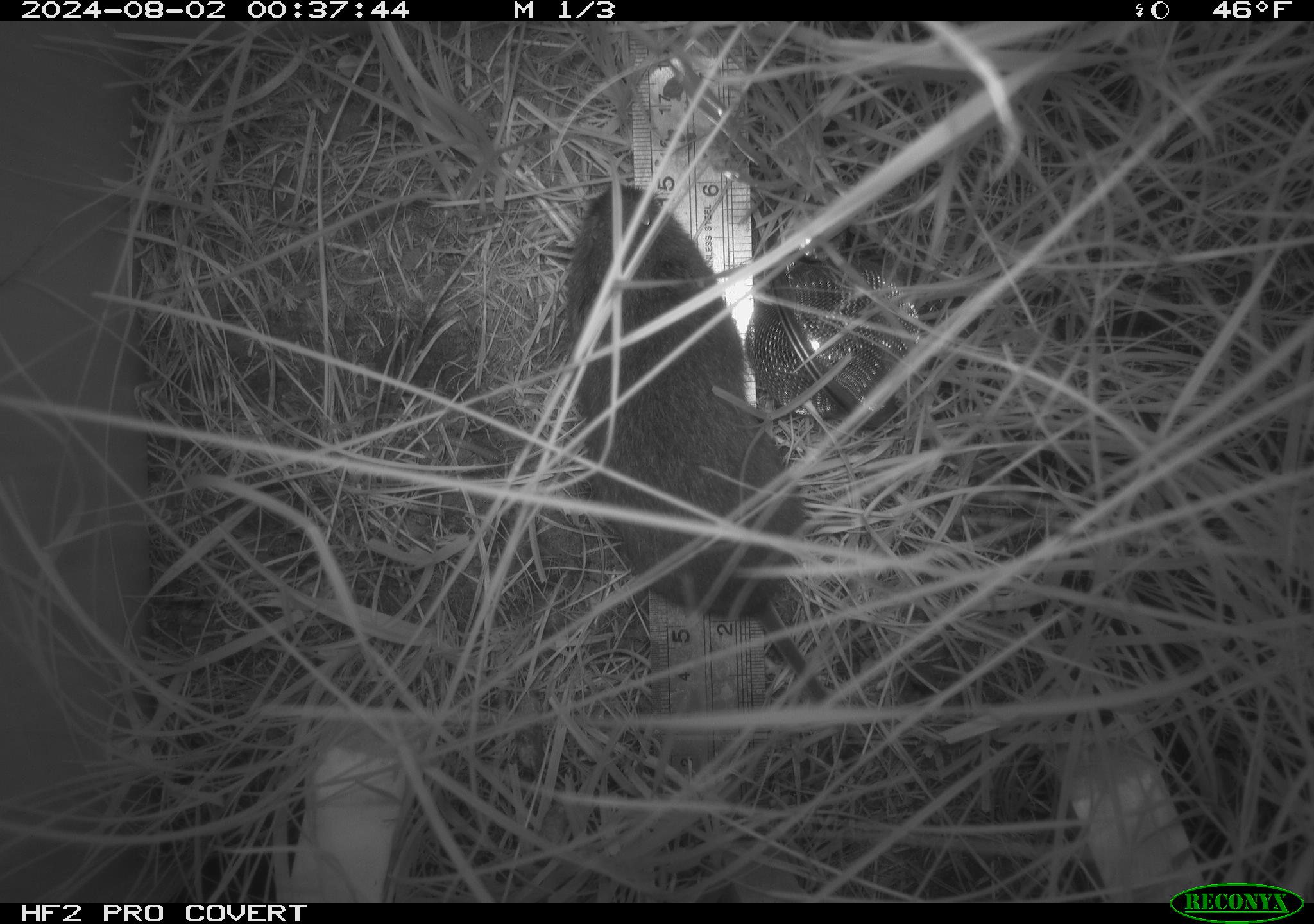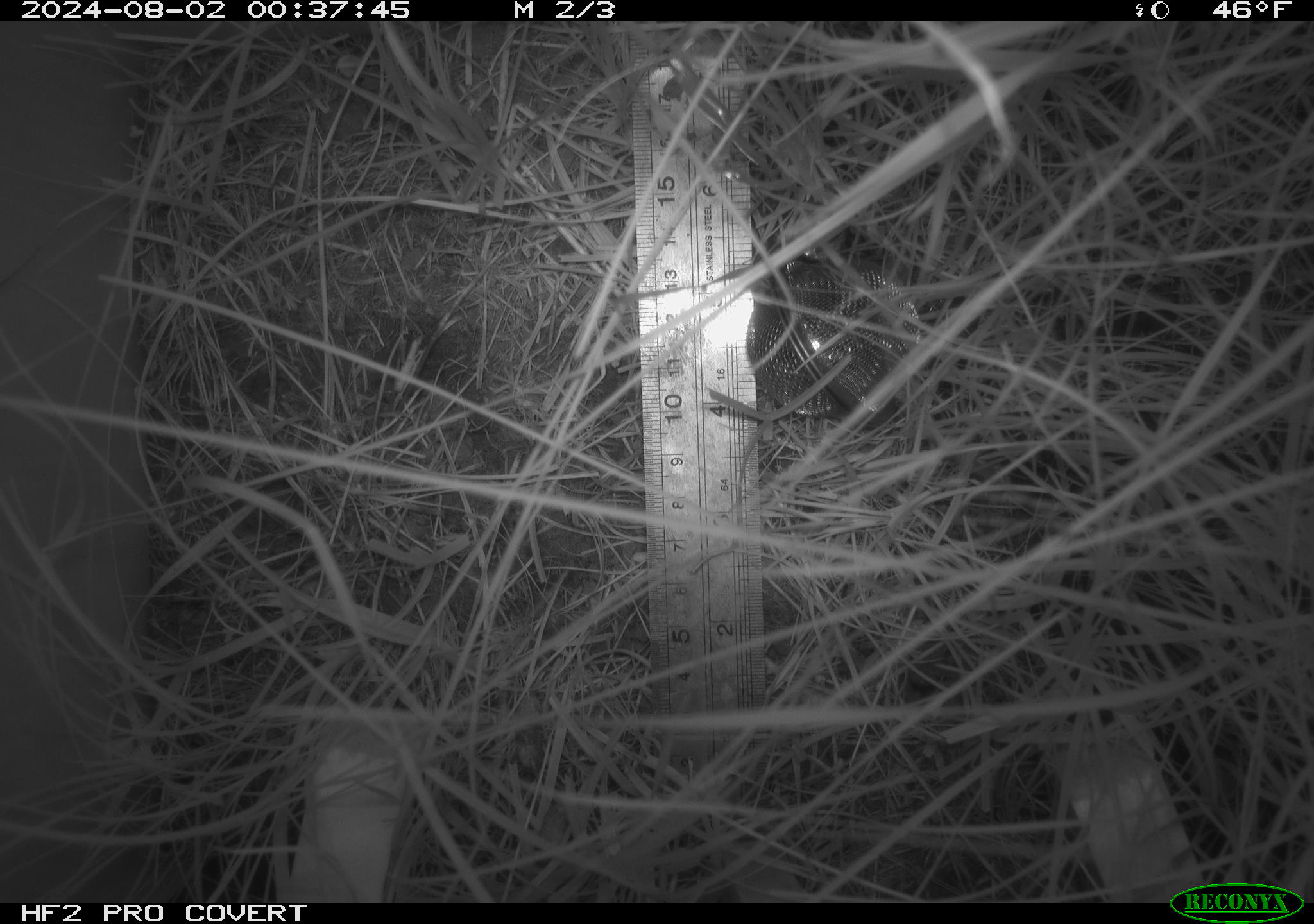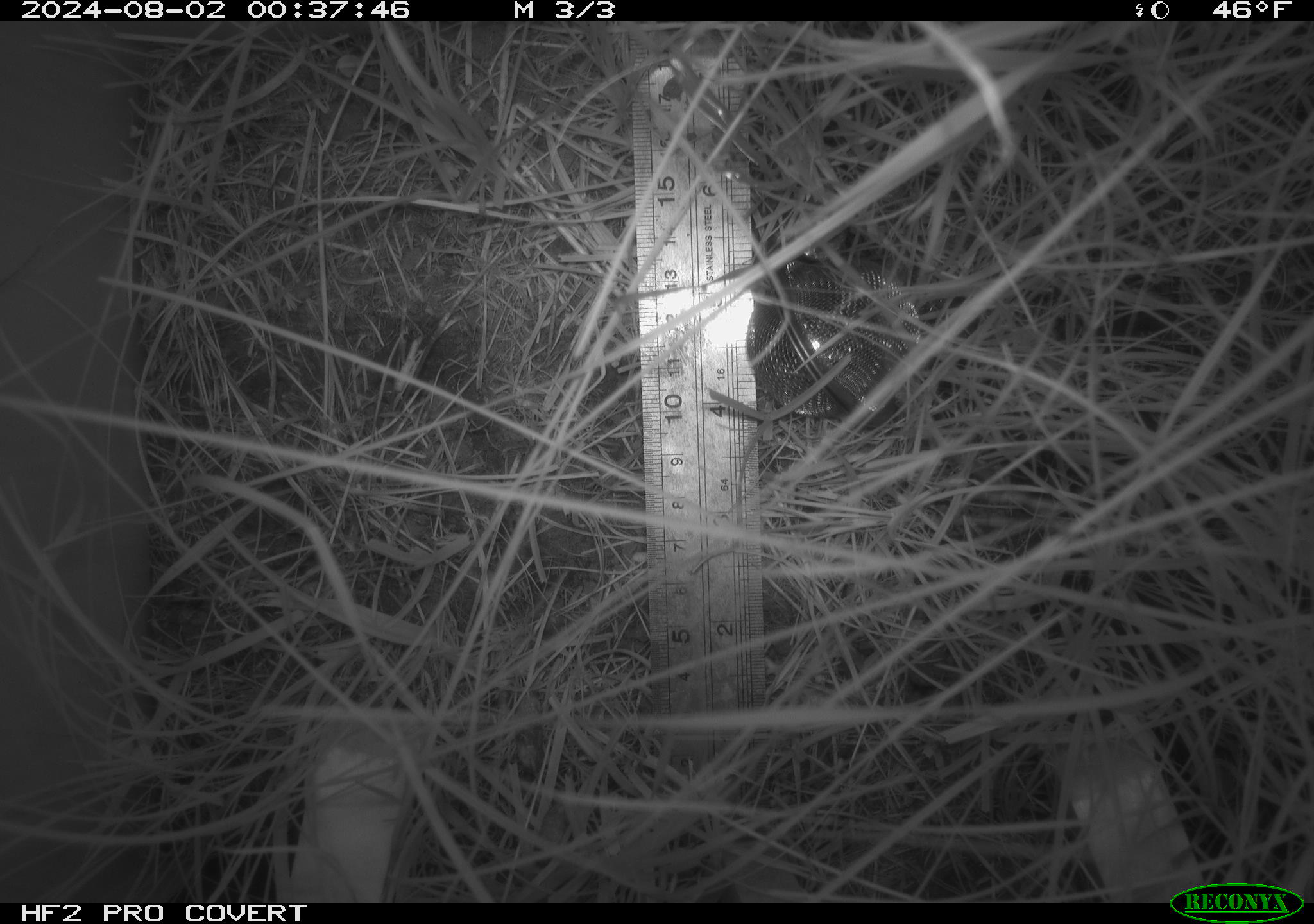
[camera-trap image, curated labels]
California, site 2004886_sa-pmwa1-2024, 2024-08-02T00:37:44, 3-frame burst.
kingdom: Animalia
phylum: Chordata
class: Mammalia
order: Rodentia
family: Cricetidae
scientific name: Arvicolinae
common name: voles, lemmings, and muskrats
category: arvicolinae subfamily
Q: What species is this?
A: Arvicolinae subfamily (voles, lemmings, and muskrats) (Arvicolinae).